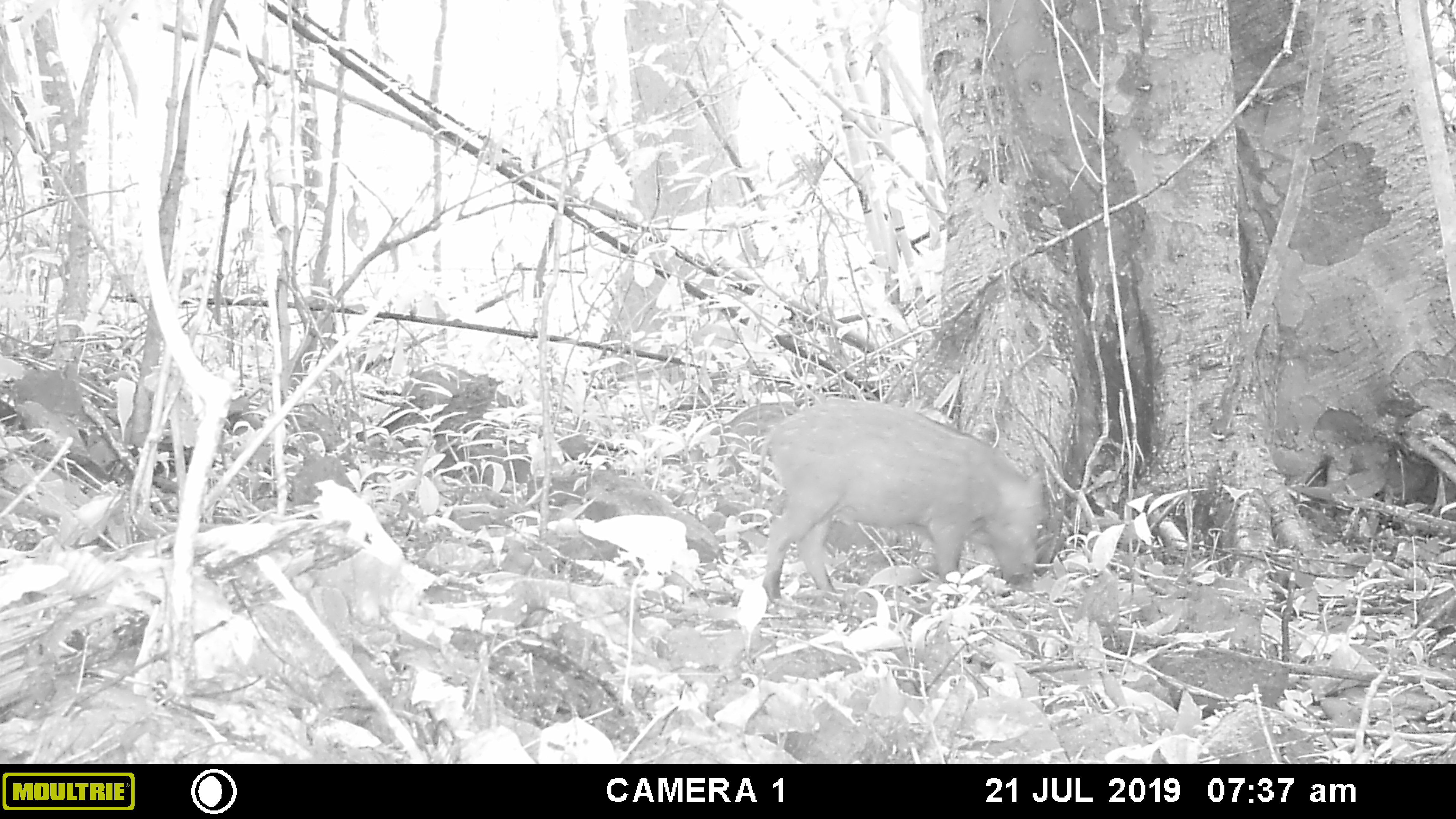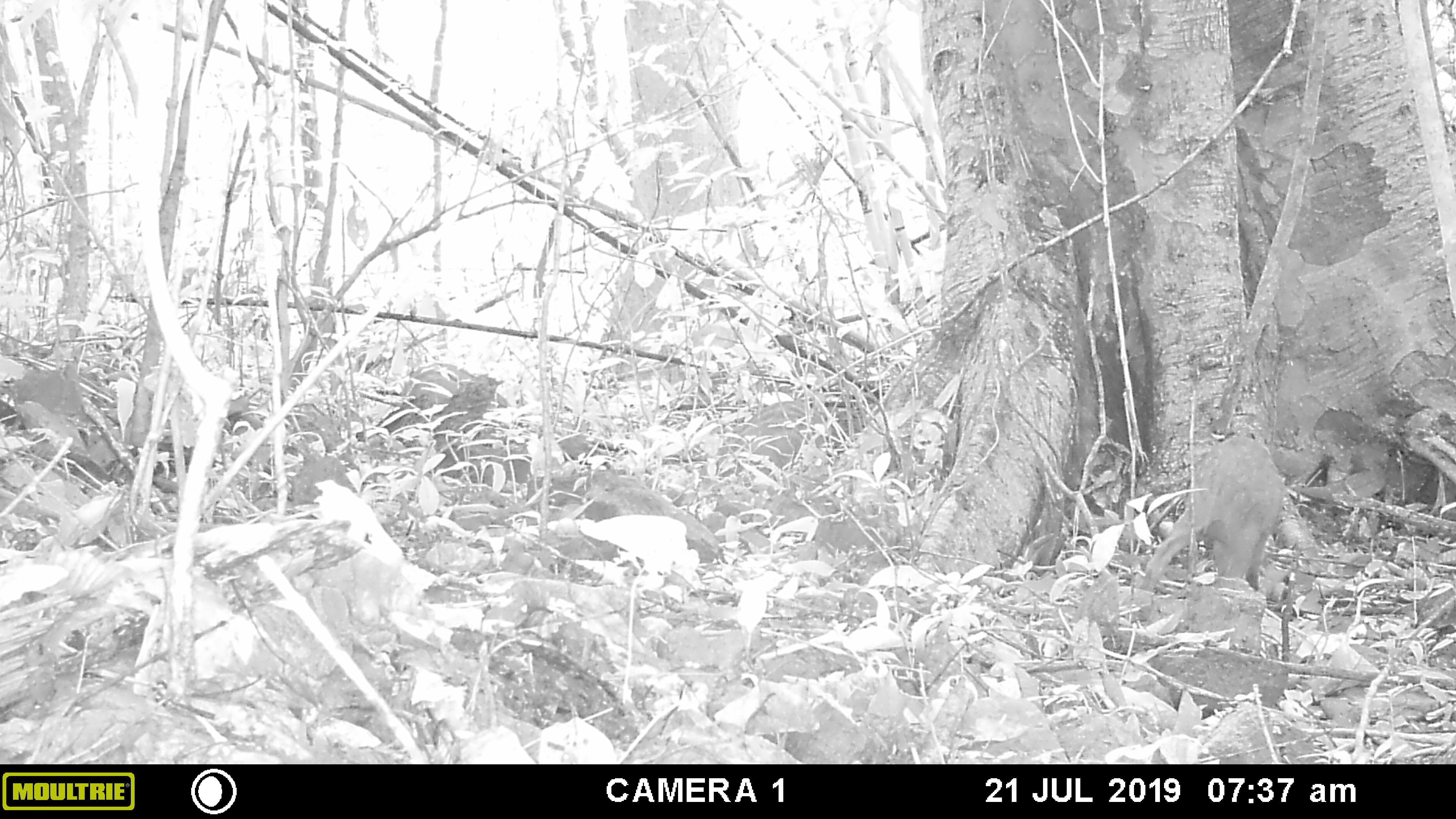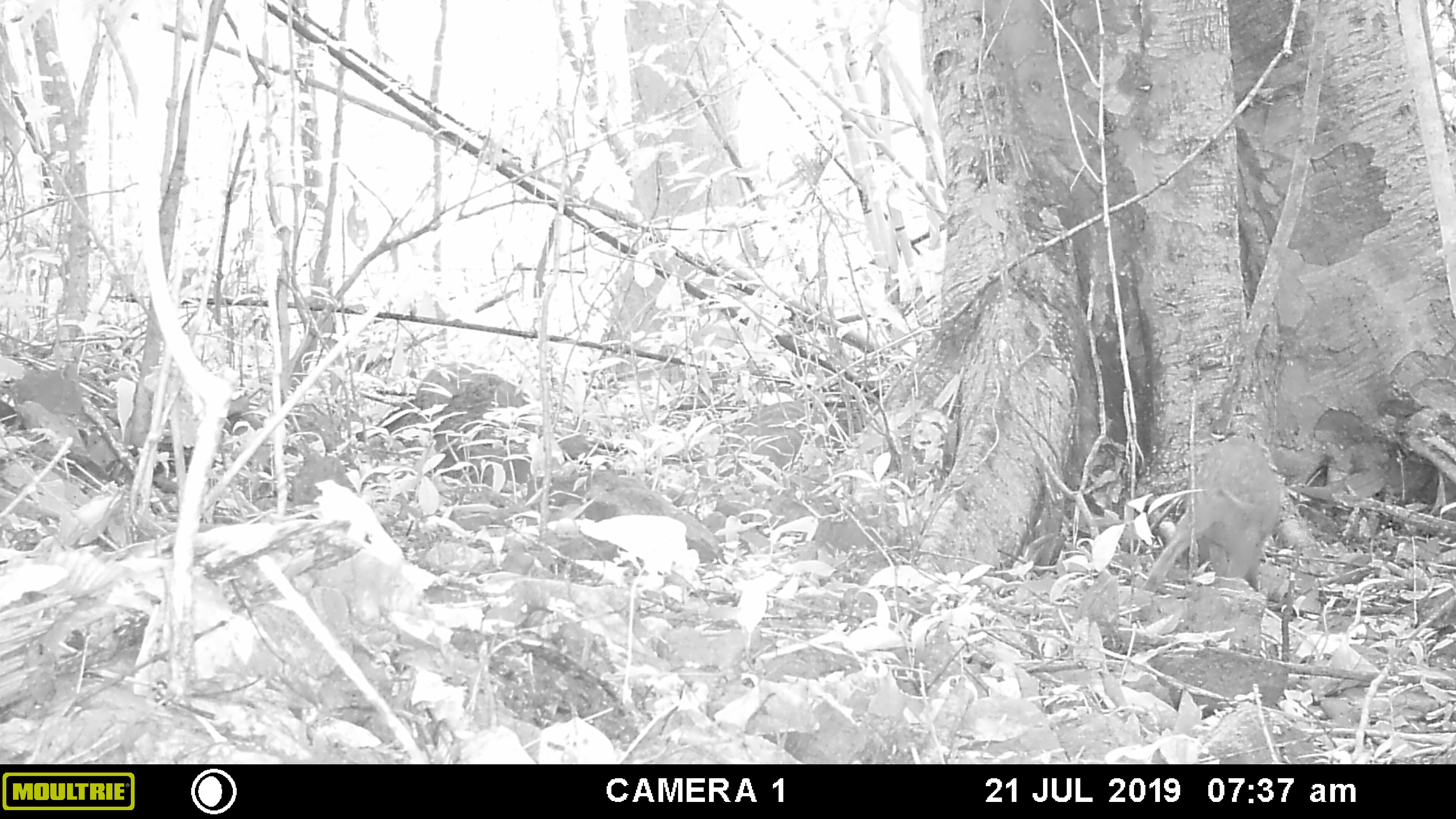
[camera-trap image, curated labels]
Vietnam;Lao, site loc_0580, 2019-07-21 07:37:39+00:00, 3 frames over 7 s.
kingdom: Animalia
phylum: Chordata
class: Mammalia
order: Artiodactyla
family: Suidae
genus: Sus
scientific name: Sus scrofa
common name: eurasian wild pig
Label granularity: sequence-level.